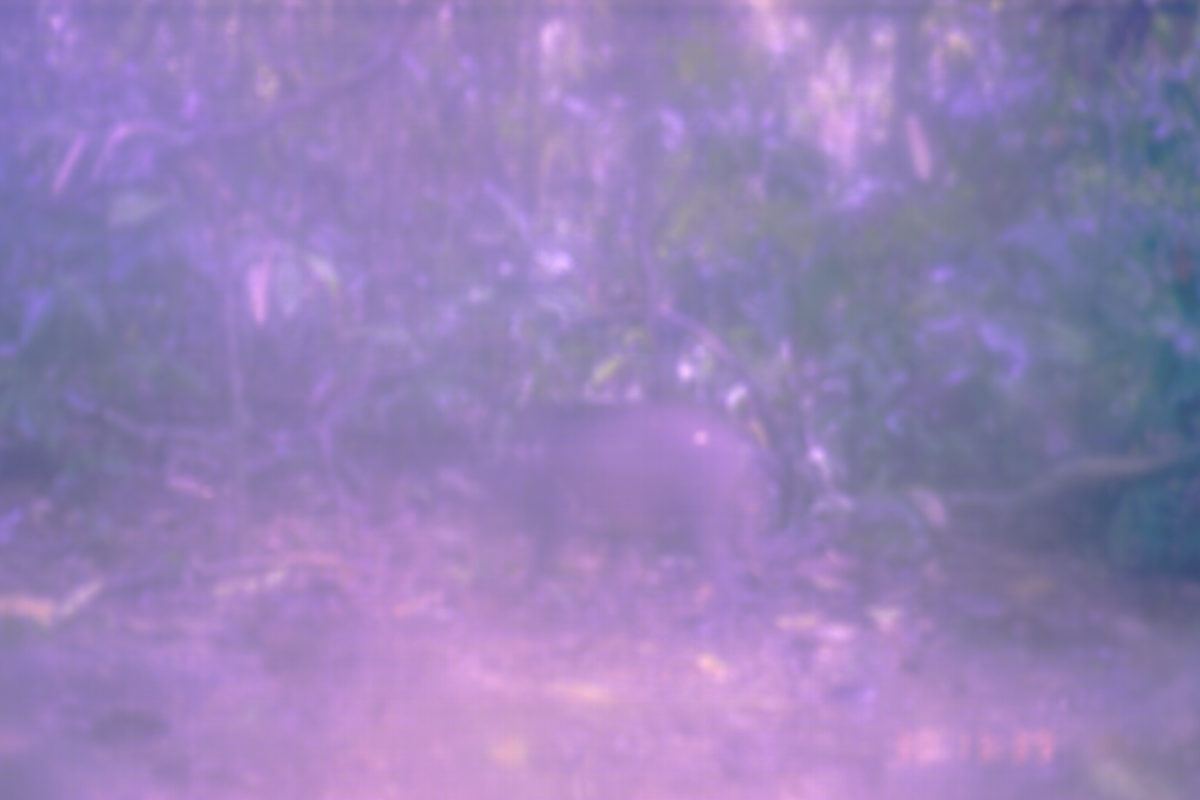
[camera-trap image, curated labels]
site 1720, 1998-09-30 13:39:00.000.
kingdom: Animalia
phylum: Chordata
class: Mammalia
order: Artiodactyla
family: Suidae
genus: Sus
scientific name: Sus scrofa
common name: wild boar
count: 1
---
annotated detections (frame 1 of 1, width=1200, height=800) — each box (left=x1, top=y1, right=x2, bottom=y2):
sus scrofa: (left=474, top=397, right=783, bottom=642)